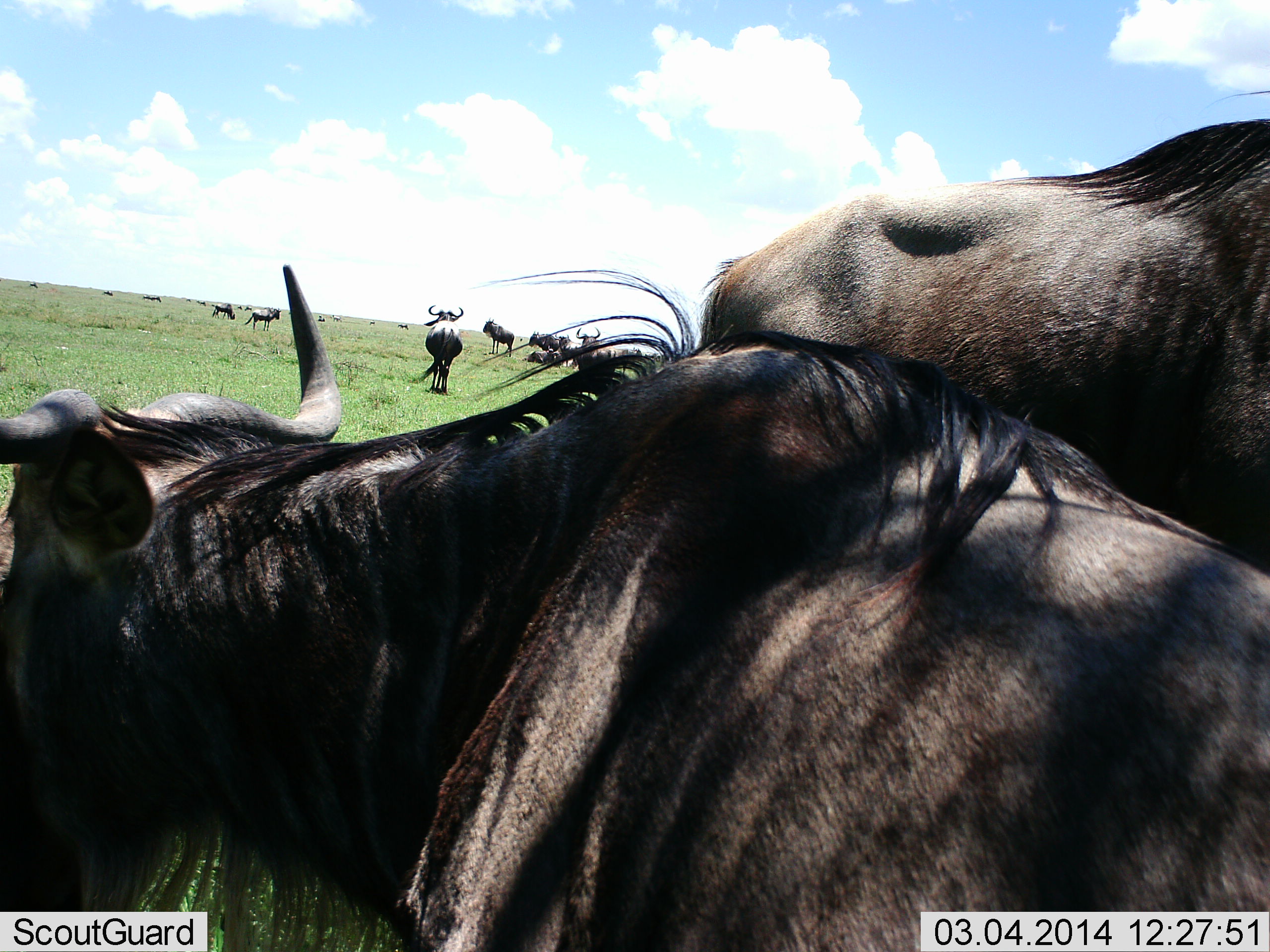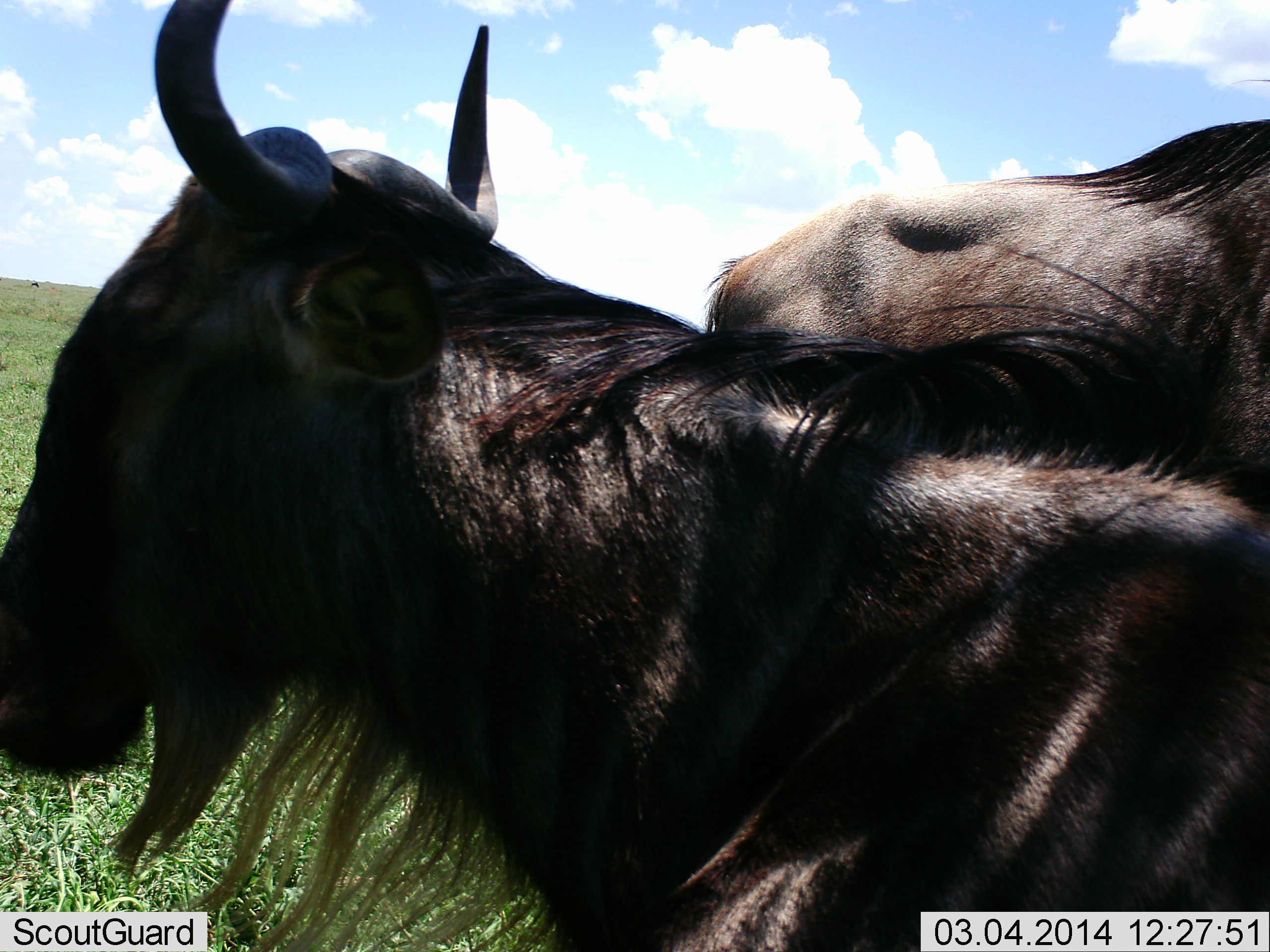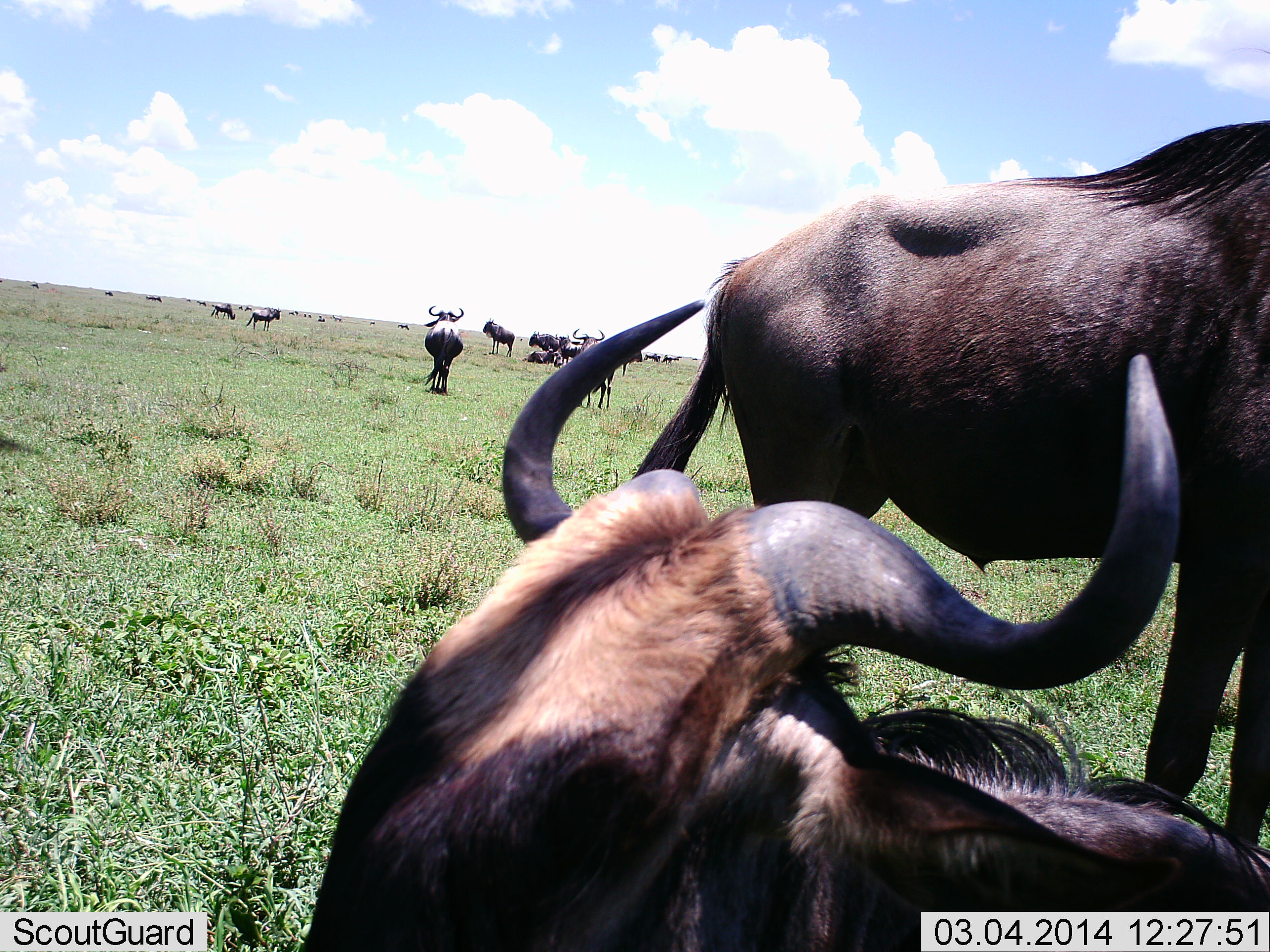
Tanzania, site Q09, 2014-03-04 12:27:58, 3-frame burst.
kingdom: Animalia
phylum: Chordata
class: Mammalia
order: Artiodactyla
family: Bovidae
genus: Connochaetes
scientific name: Connochaetes taurinus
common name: blue wildebeest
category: wildebeest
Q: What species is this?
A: Wildebeest (blue wildebeest) (Connochaetes taurinus).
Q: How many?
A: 11-50.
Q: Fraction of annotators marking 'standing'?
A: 90%.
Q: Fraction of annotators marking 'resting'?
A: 60%.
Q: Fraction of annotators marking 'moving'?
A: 50%.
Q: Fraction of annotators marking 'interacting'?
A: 20%.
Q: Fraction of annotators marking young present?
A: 0%.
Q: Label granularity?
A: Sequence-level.